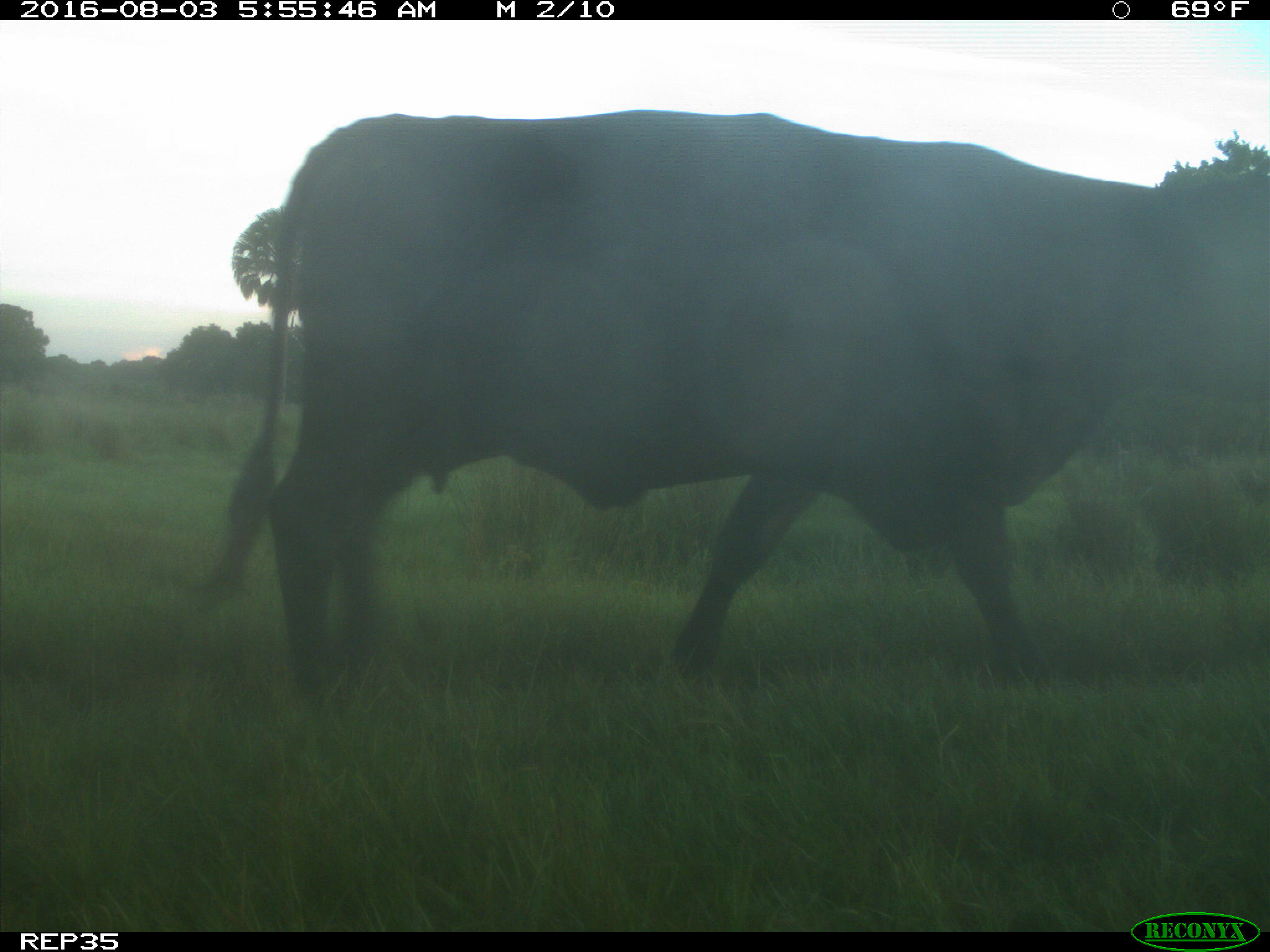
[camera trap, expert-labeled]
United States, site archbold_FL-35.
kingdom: Animalia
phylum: Chordata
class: Mammalia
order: Artiodactyla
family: Bovidae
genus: Bos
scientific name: Bos taurus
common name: domestic cow